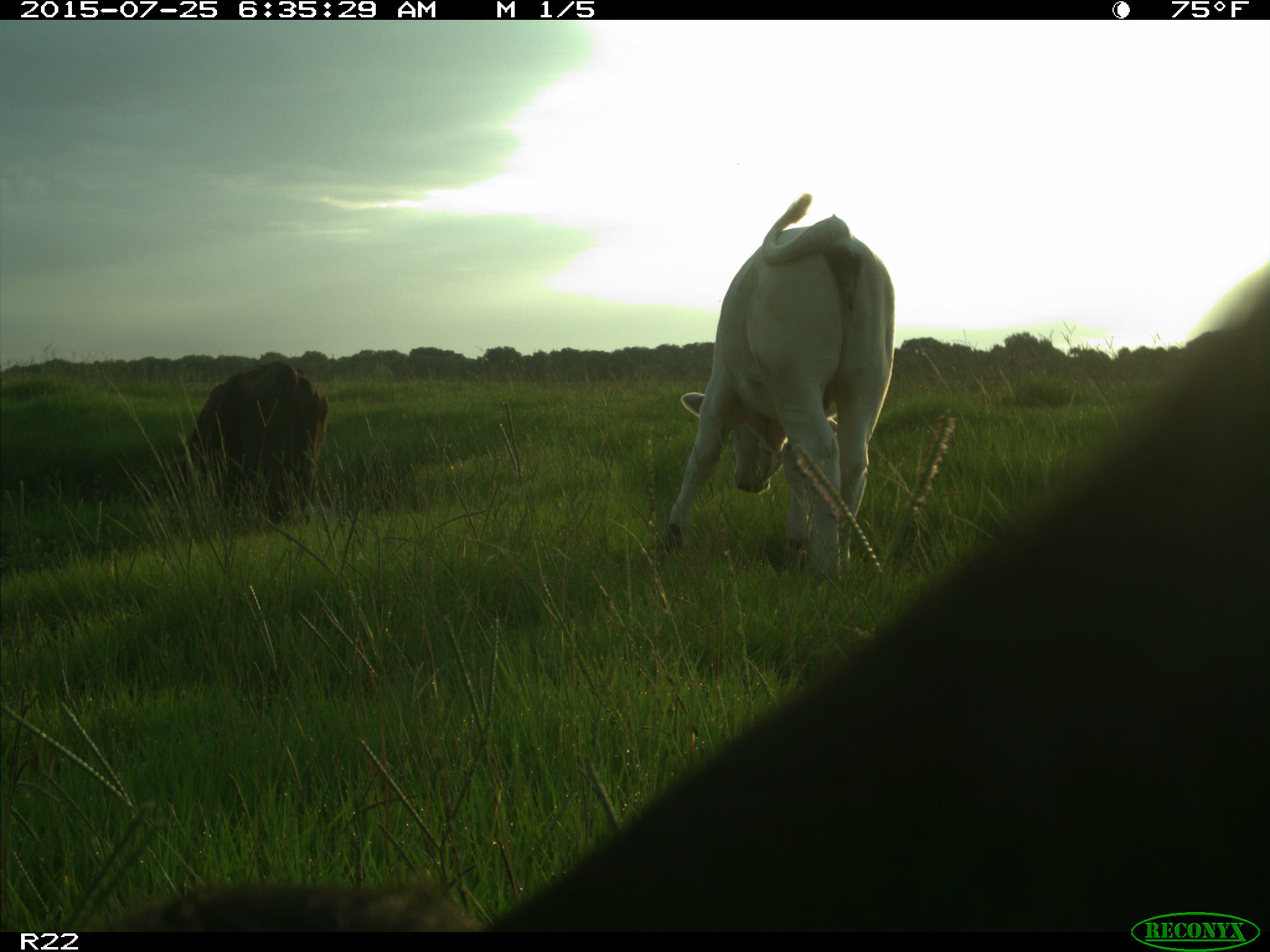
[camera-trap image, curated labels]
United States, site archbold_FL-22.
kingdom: Animalia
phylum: Chordata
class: Mammalia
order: Artiodactyla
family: Bovidae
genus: Bos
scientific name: Bos taurus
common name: domestic cow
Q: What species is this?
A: Bos taurus (domestic cow).